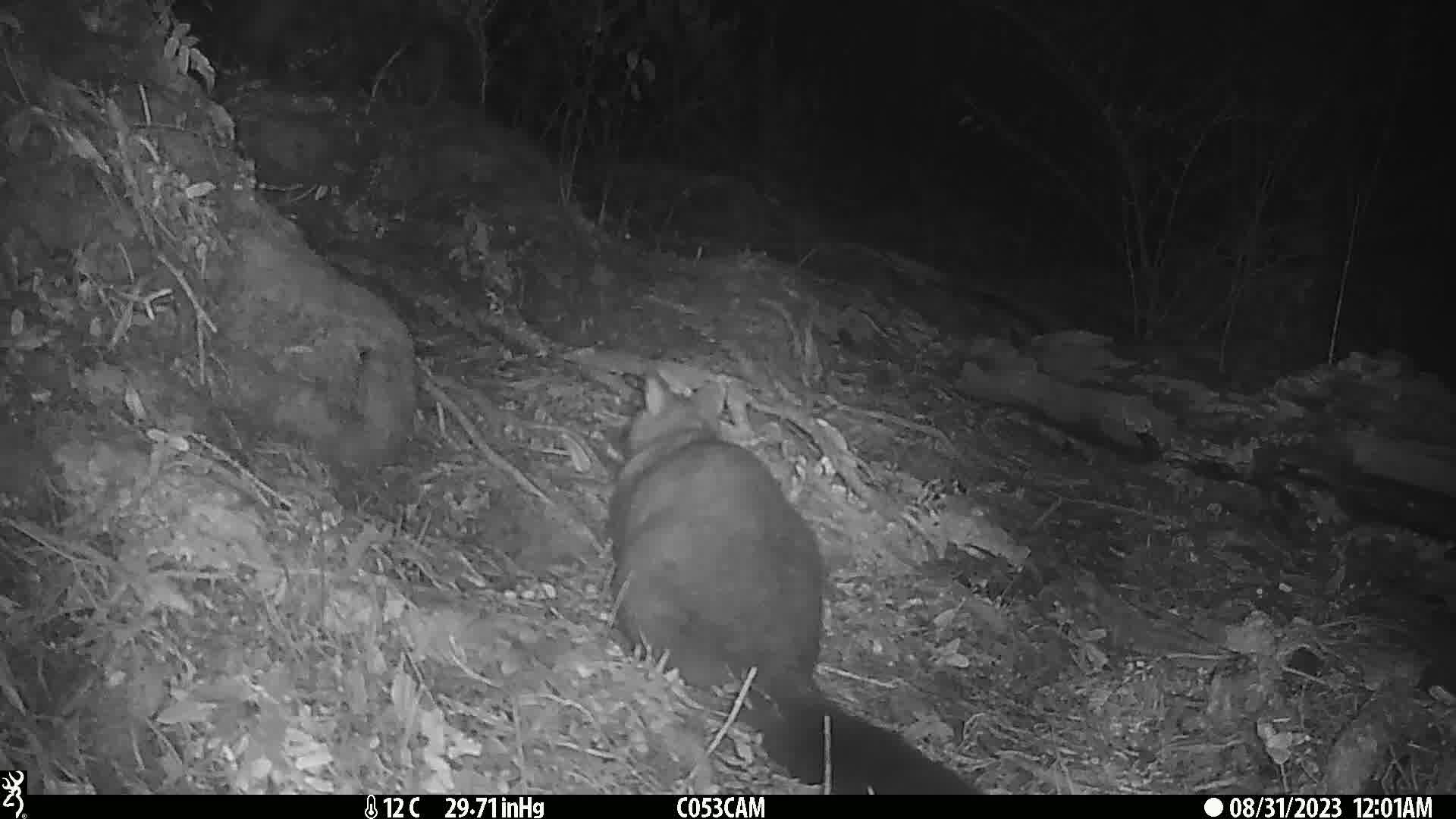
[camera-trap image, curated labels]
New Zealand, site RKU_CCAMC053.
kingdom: Animalia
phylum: Chordata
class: Mammalia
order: Diprotodontia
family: Phalangeridae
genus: Trichosurus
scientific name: Trichosurus vulpecula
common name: common brushtail possum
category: possum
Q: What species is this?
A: Possum (common brushtail possum) (Trichosurus vulpecula).